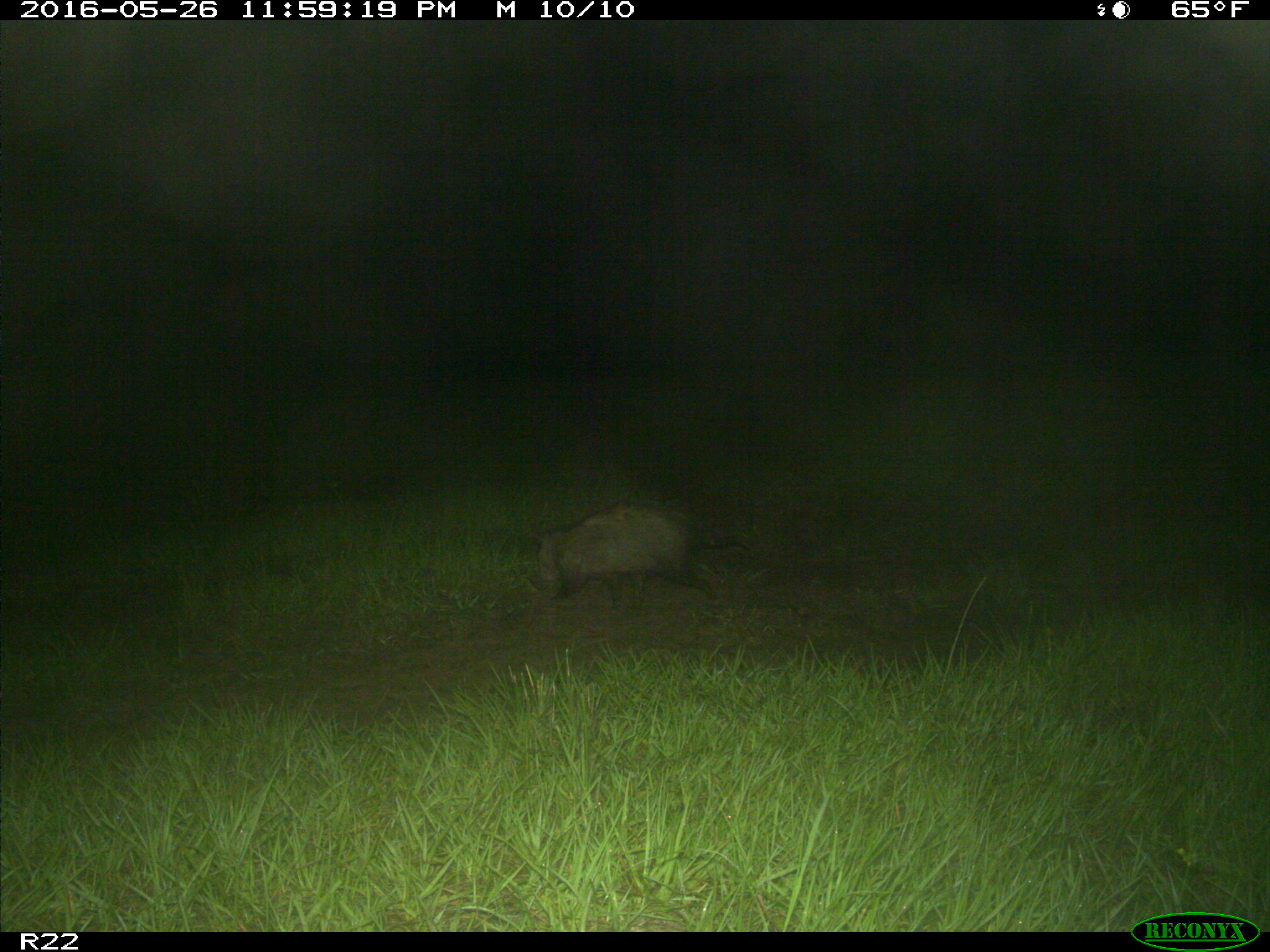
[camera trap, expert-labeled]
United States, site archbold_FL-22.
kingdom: Animalia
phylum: Chordata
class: Mammalia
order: Didelphimorphia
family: Didelphidae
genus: Didelphis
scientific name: Didelphis virginiana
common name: virginia opossum